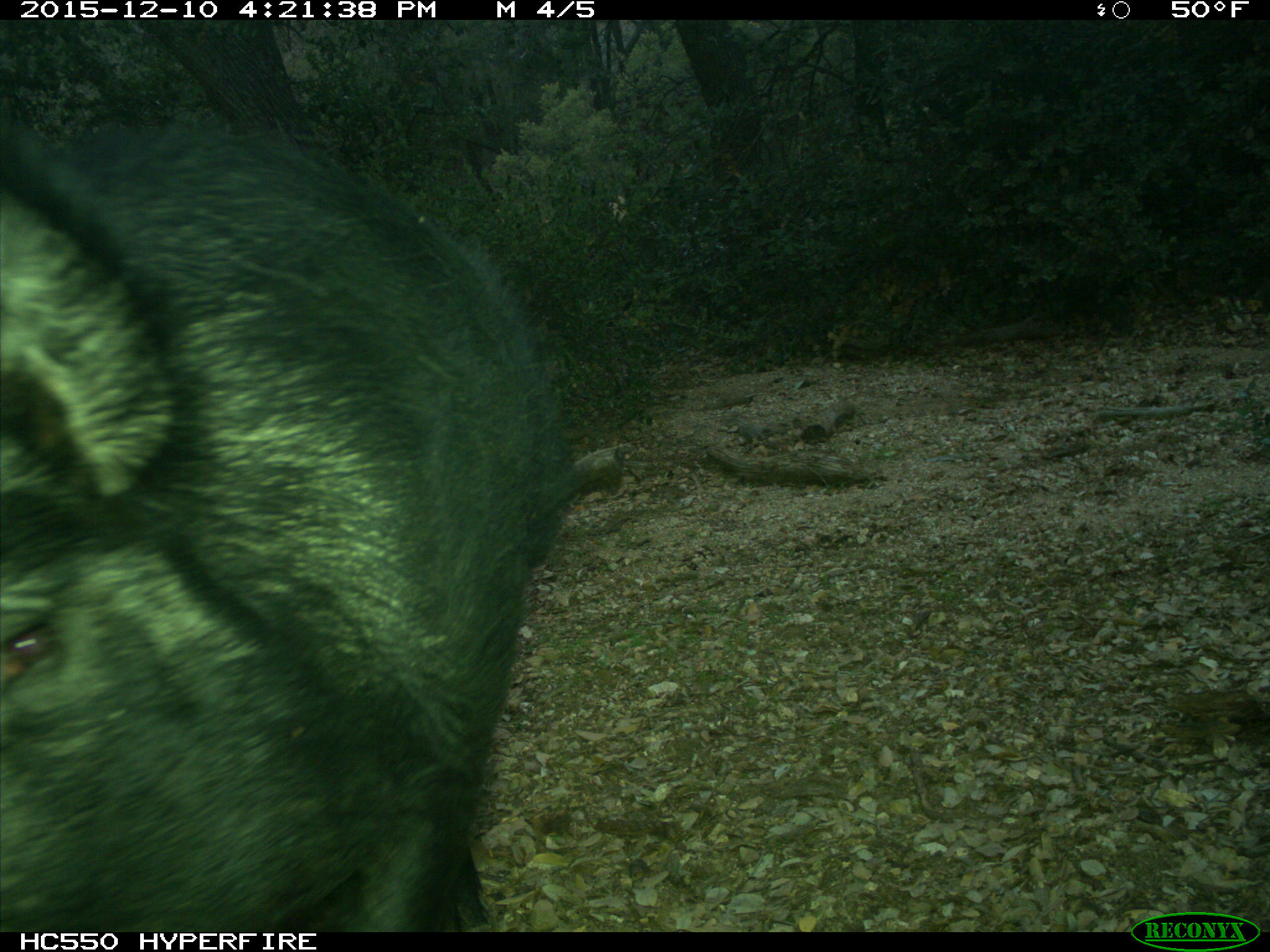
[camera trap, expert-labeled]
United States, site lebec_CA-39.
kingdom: Animalia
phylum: Chordata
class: Mammalia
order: Artiodactyla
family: Suidae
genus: Sus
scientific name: Sus scrofa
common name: wild boar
Sus scrofa (wild boar).